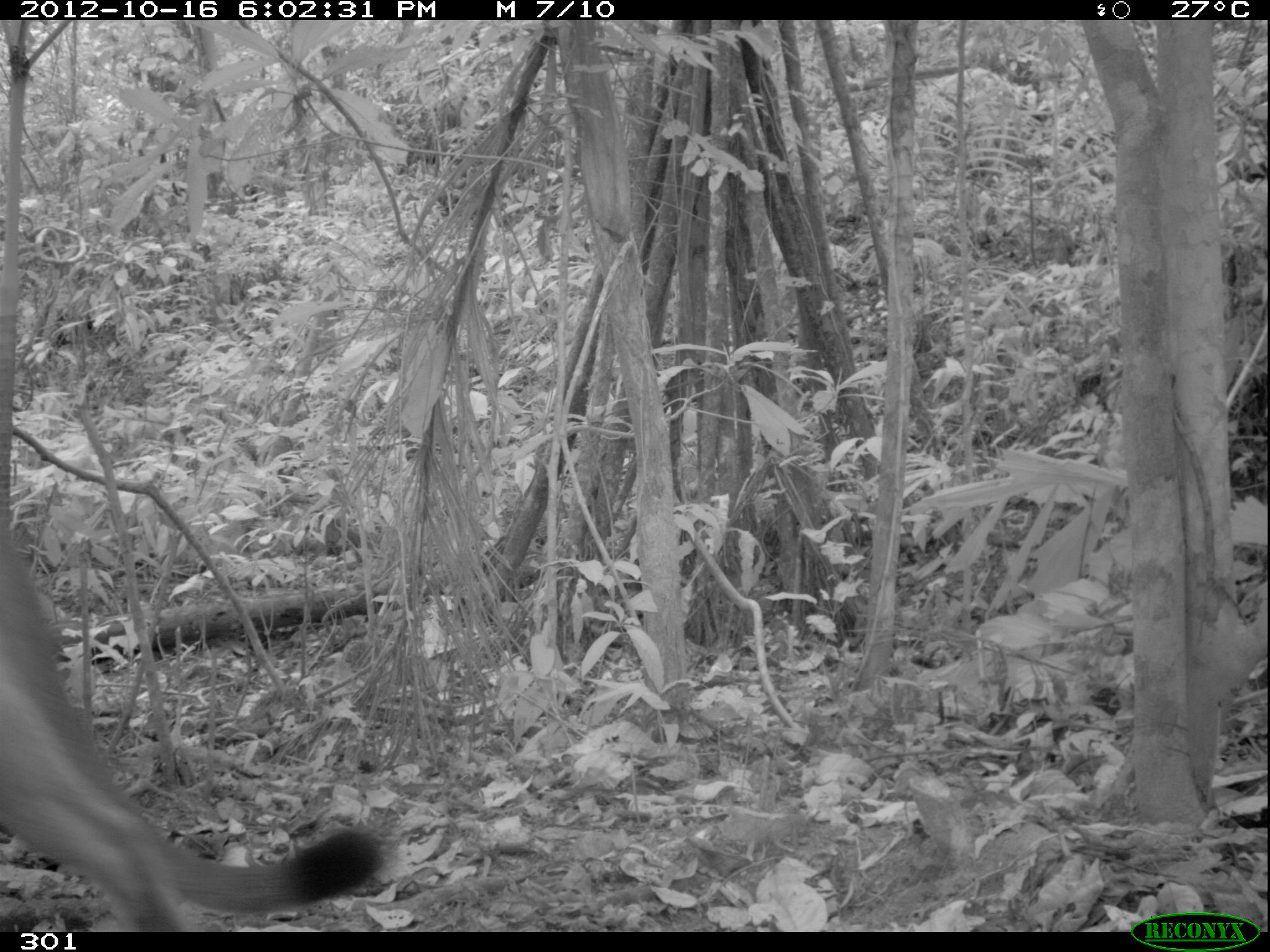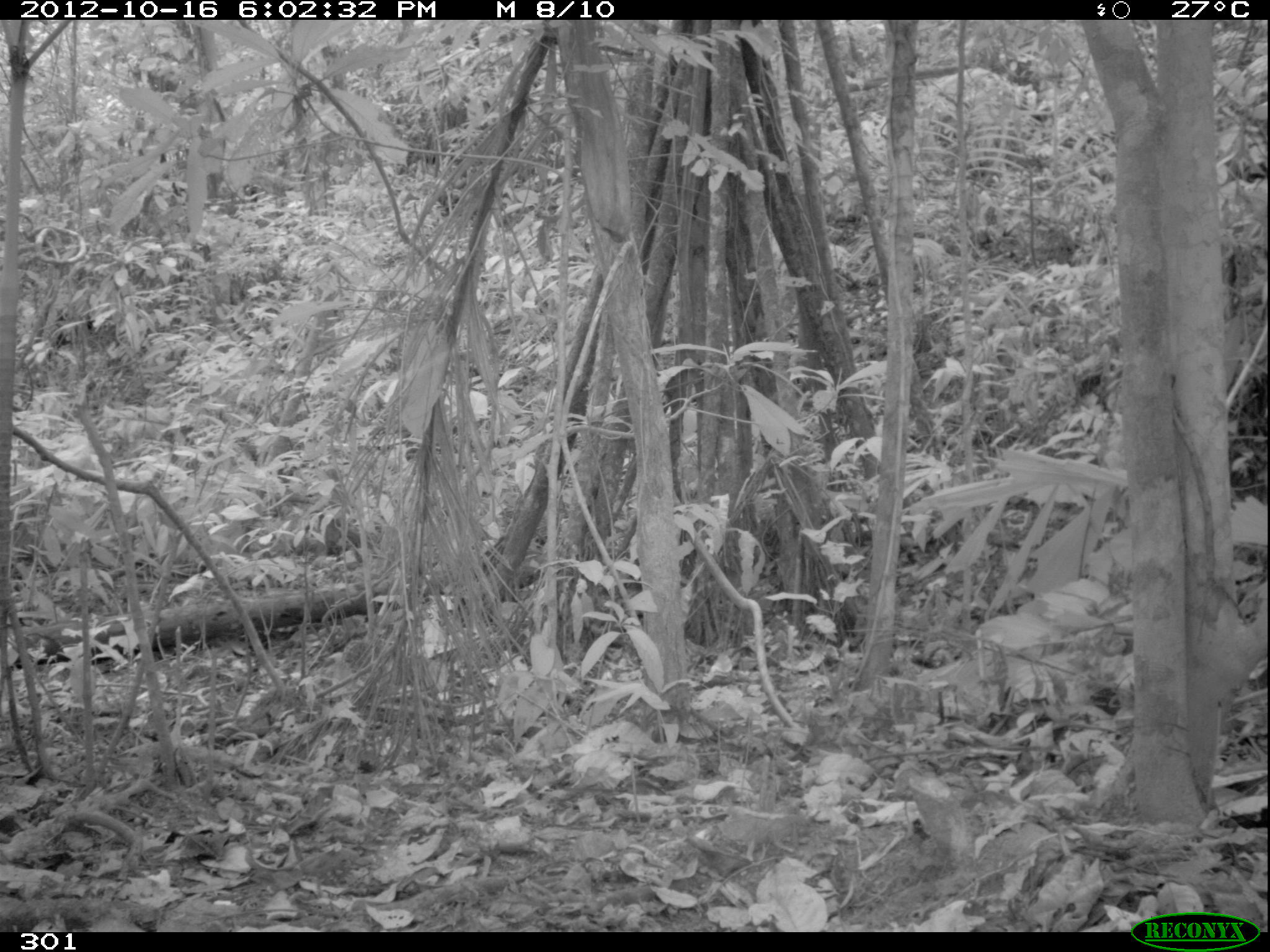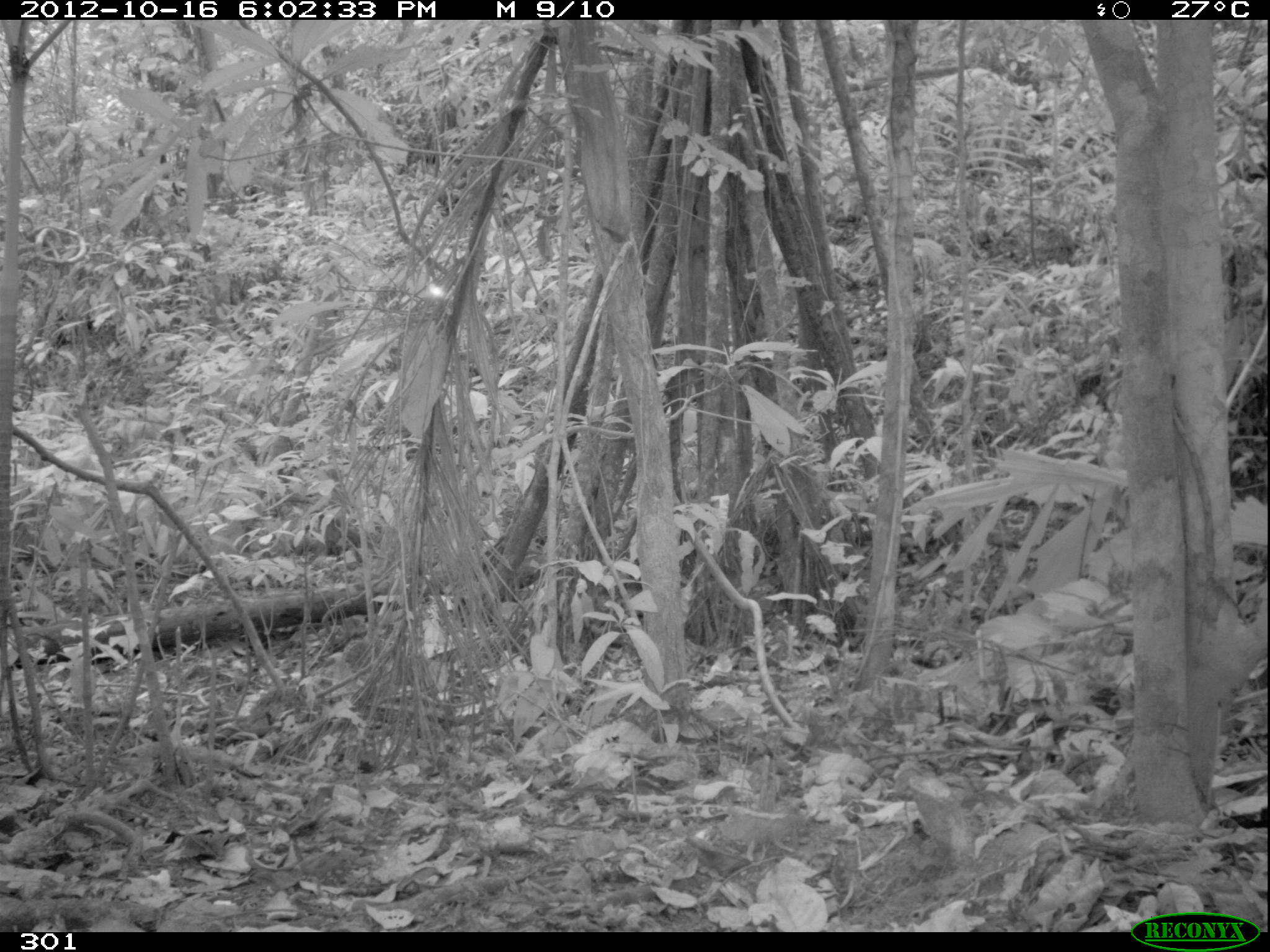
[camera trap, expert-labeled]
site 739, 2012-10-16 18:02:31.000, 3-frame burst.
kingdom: Animalia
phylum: Chordata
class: Mammalia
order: Carnivora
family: Felidae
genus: Puma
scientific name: Puma concolor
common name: mountain lion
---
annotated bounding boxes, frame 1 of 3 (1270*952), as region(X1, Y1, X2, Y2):
puma concolor: region(2, 522, 386, 931)